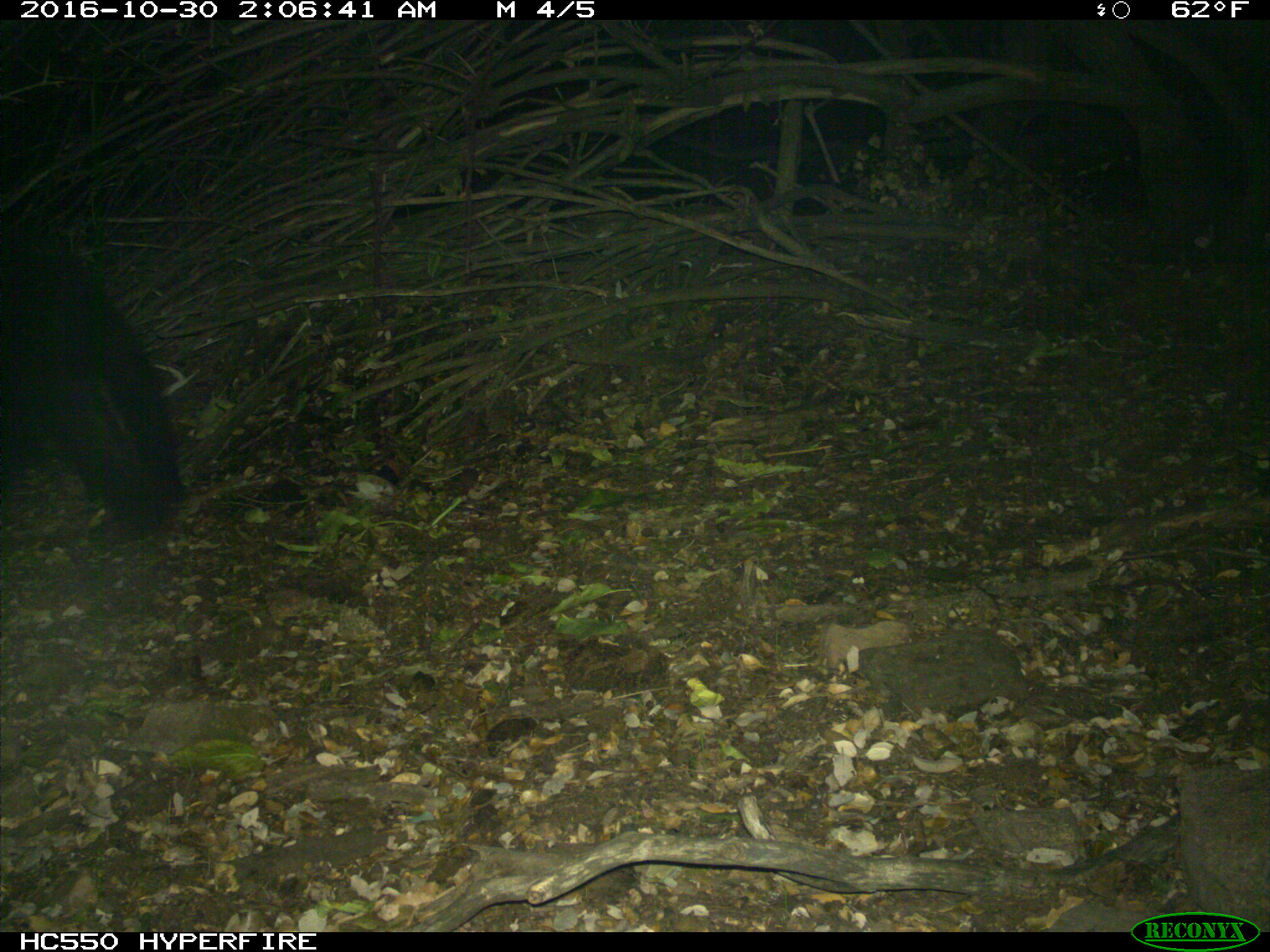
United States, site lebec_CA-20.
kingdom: Animalia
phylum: Chordata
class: Mammalia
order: Carnivora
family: Ursidae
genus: Ursus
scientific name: Ursus americanus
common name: american black bear